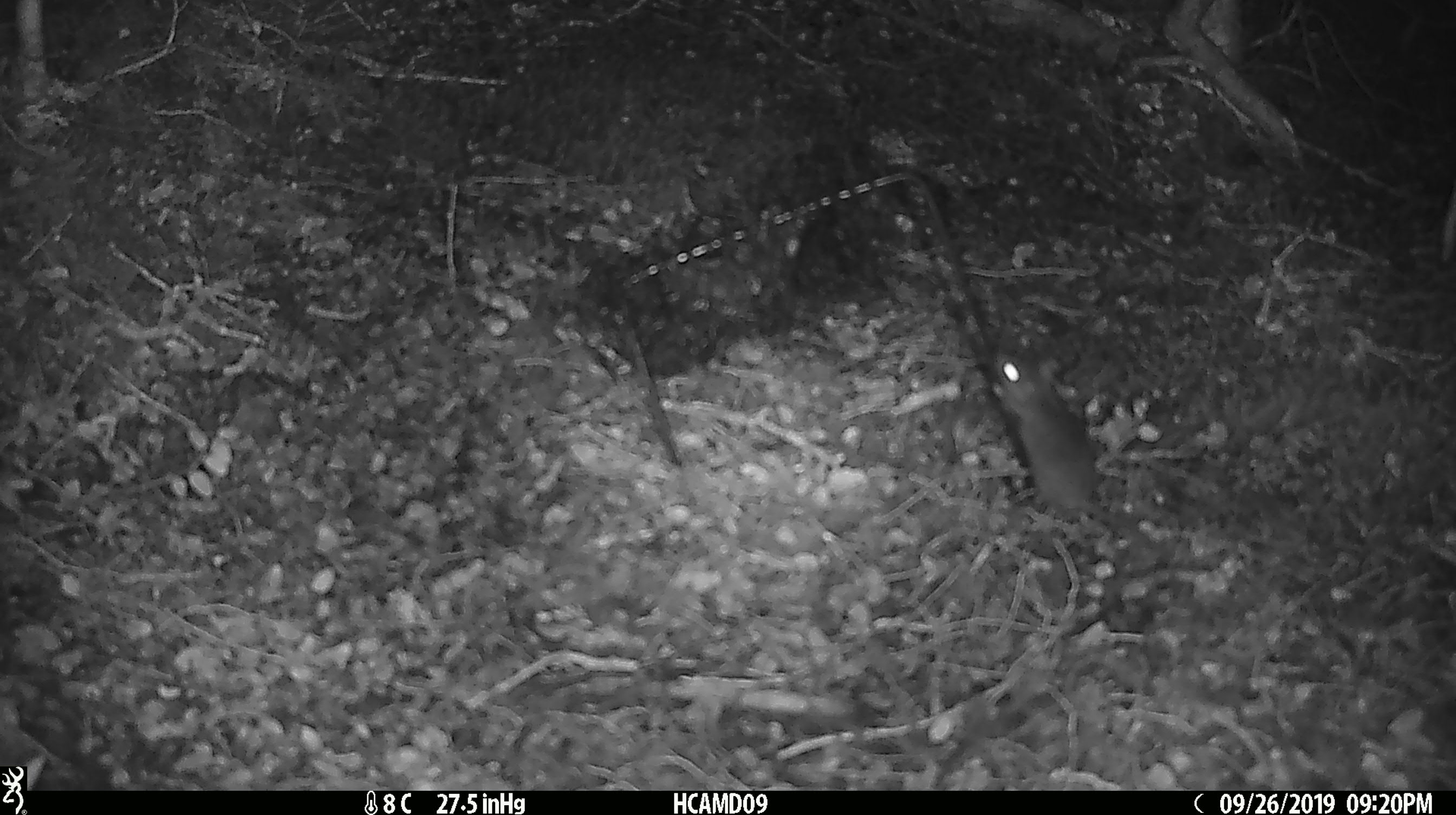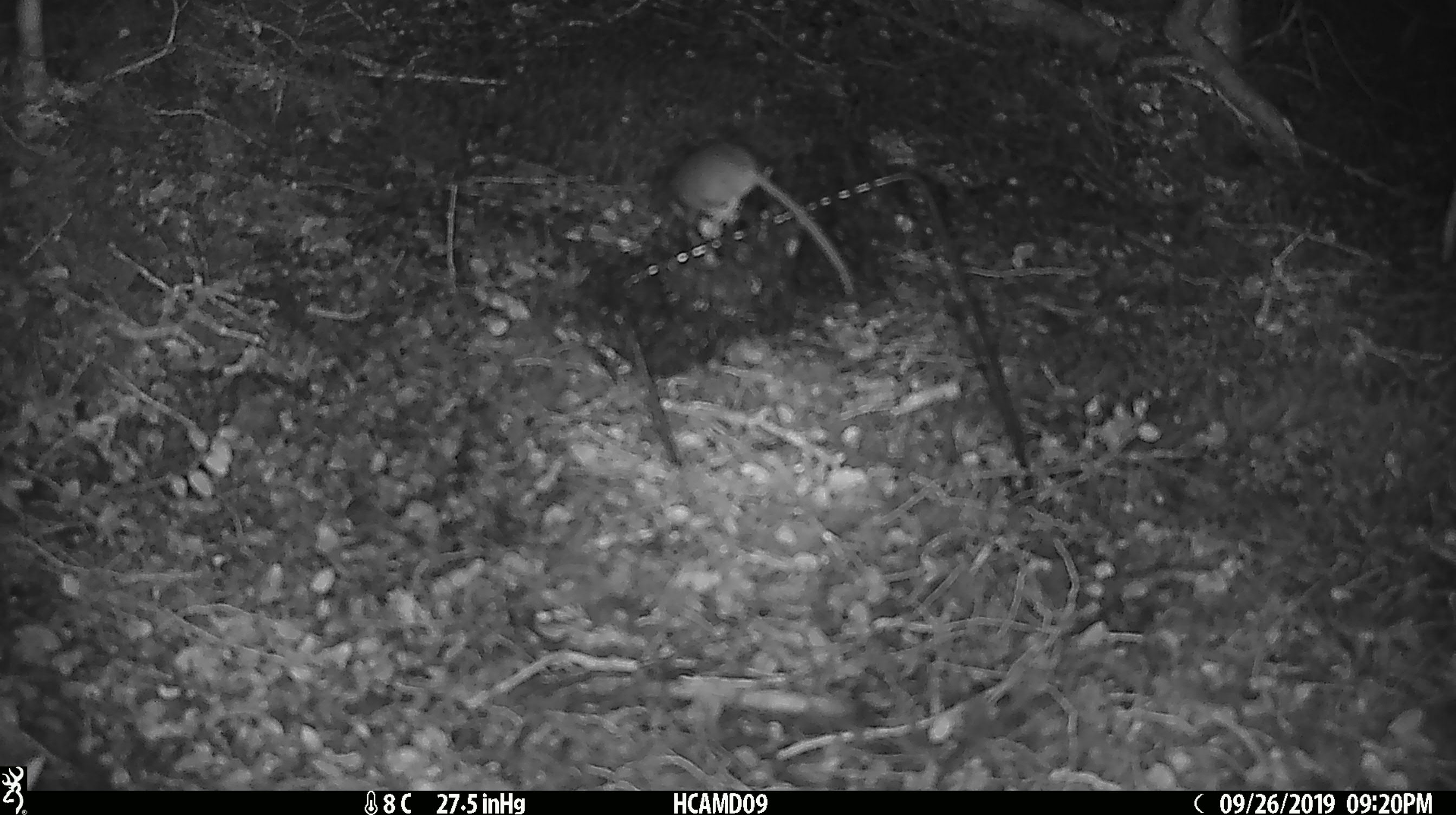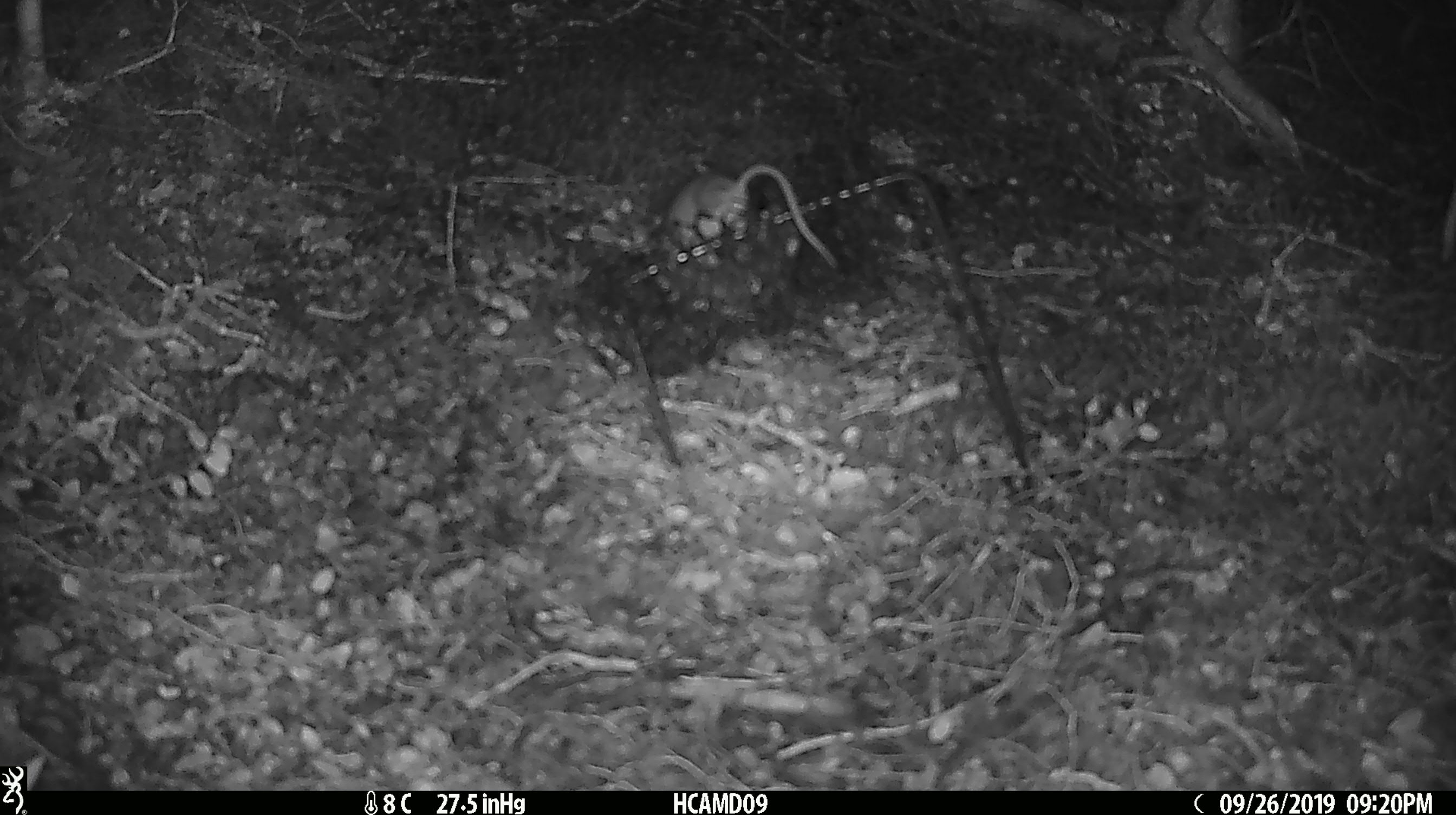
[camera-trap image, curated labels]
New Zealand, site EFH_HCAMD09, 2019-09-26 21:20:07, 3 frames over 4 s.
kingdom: Animalia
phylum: Chordata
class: Mammalia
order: Rodentia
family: Muridae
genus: Mus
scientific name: Mus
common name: mouse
Mouse (Mus).